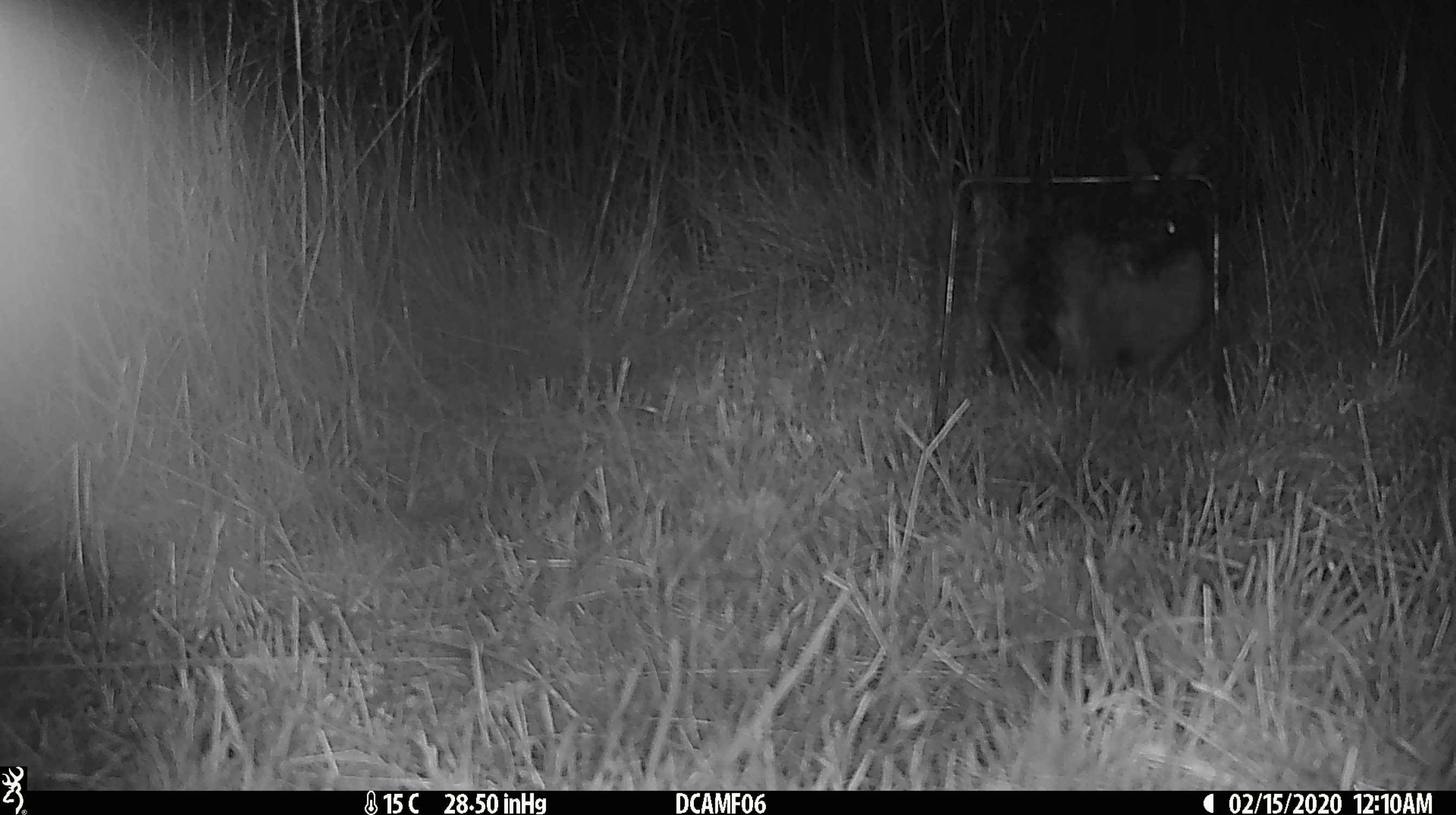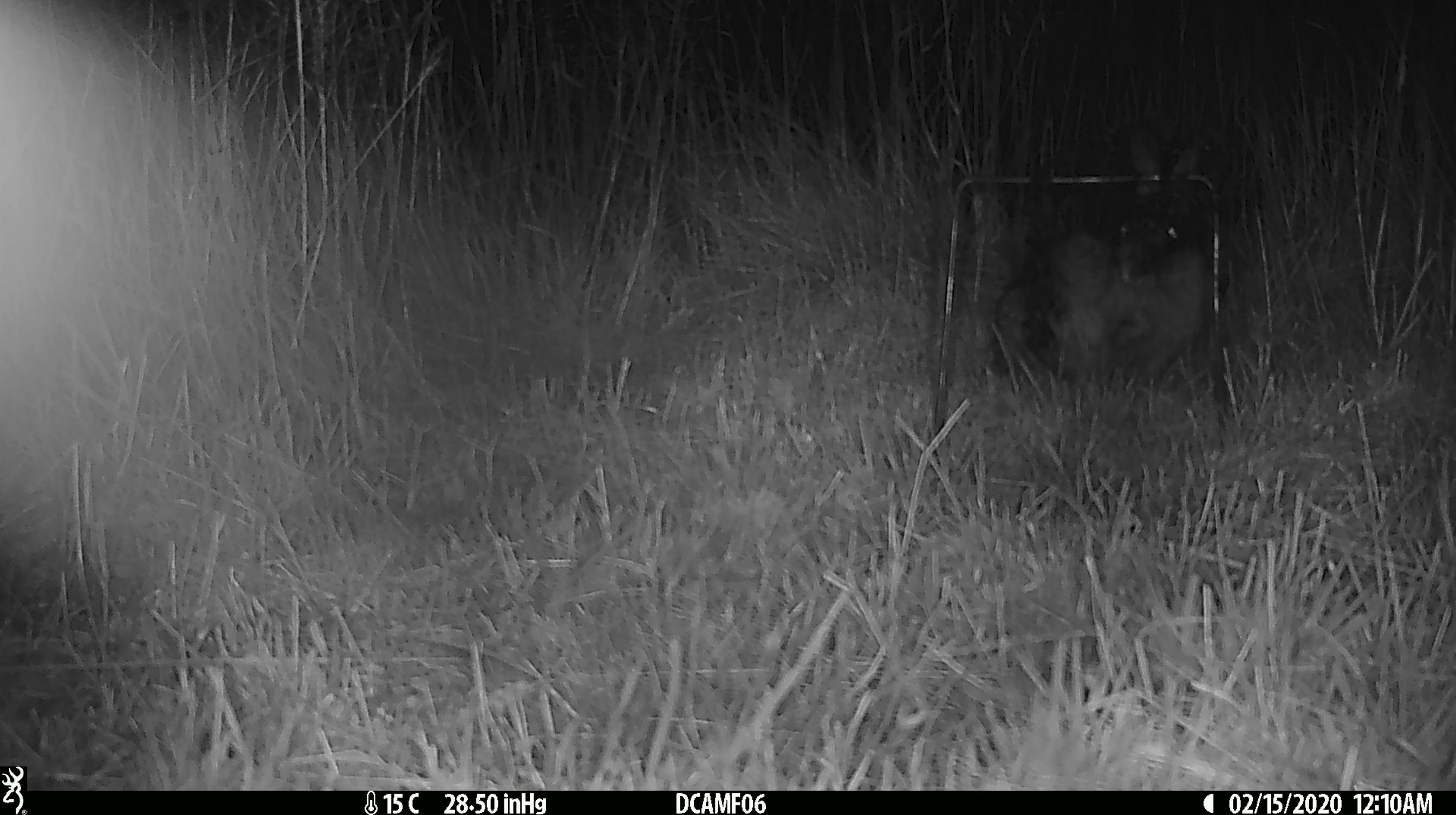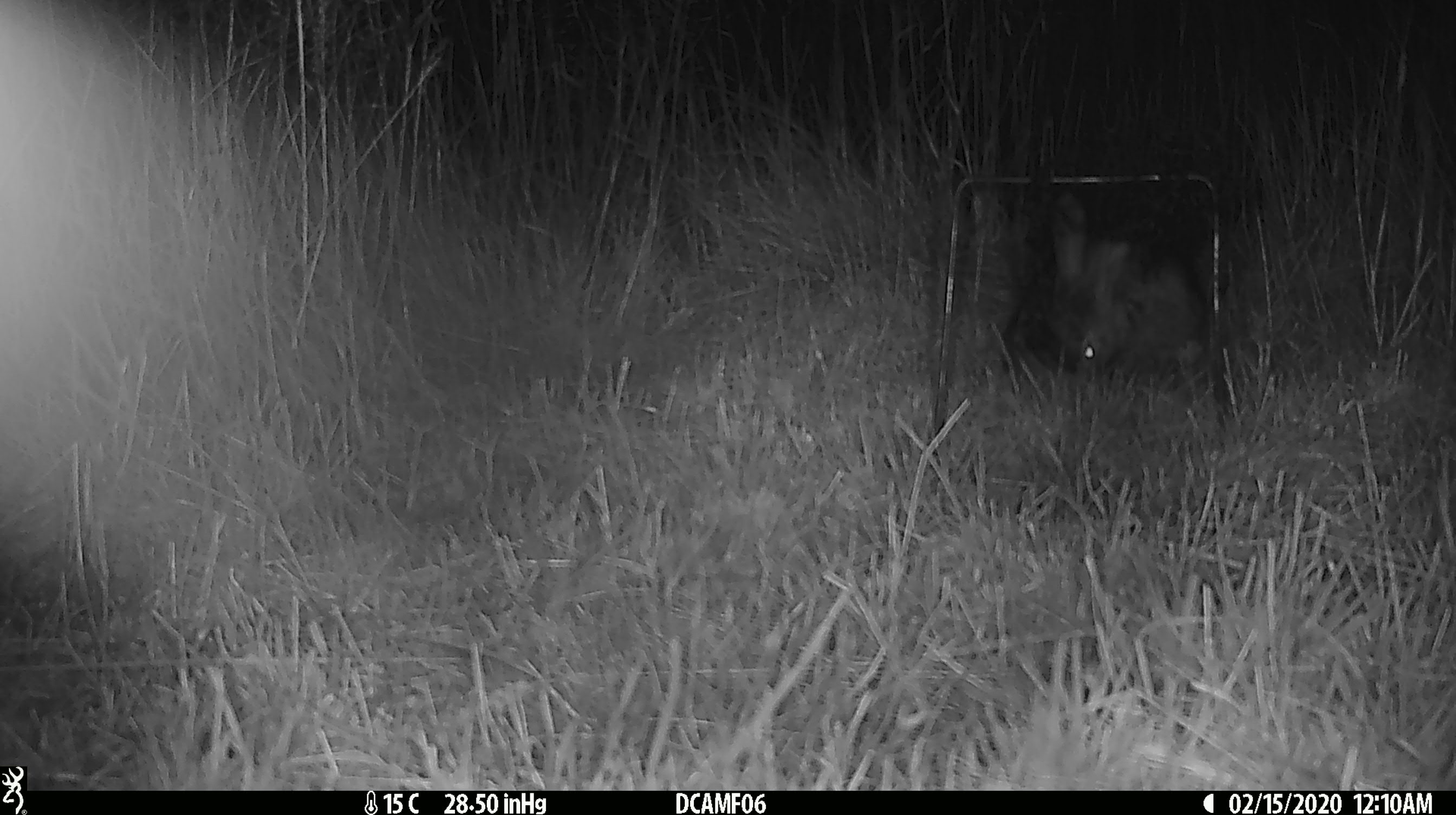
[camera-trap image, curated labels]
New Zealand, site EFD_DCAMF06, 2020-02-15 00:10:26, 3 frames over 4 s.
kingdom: Animalia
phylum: Chordata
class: Mammalia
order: Lagomorpha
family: Leporidae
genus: Oryctolagus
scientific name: Oryctolagus cuniculus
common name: european rabbit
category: rabbit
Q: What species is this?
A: Rabbit (european rabbit) (Oryctolagus cuniculus).